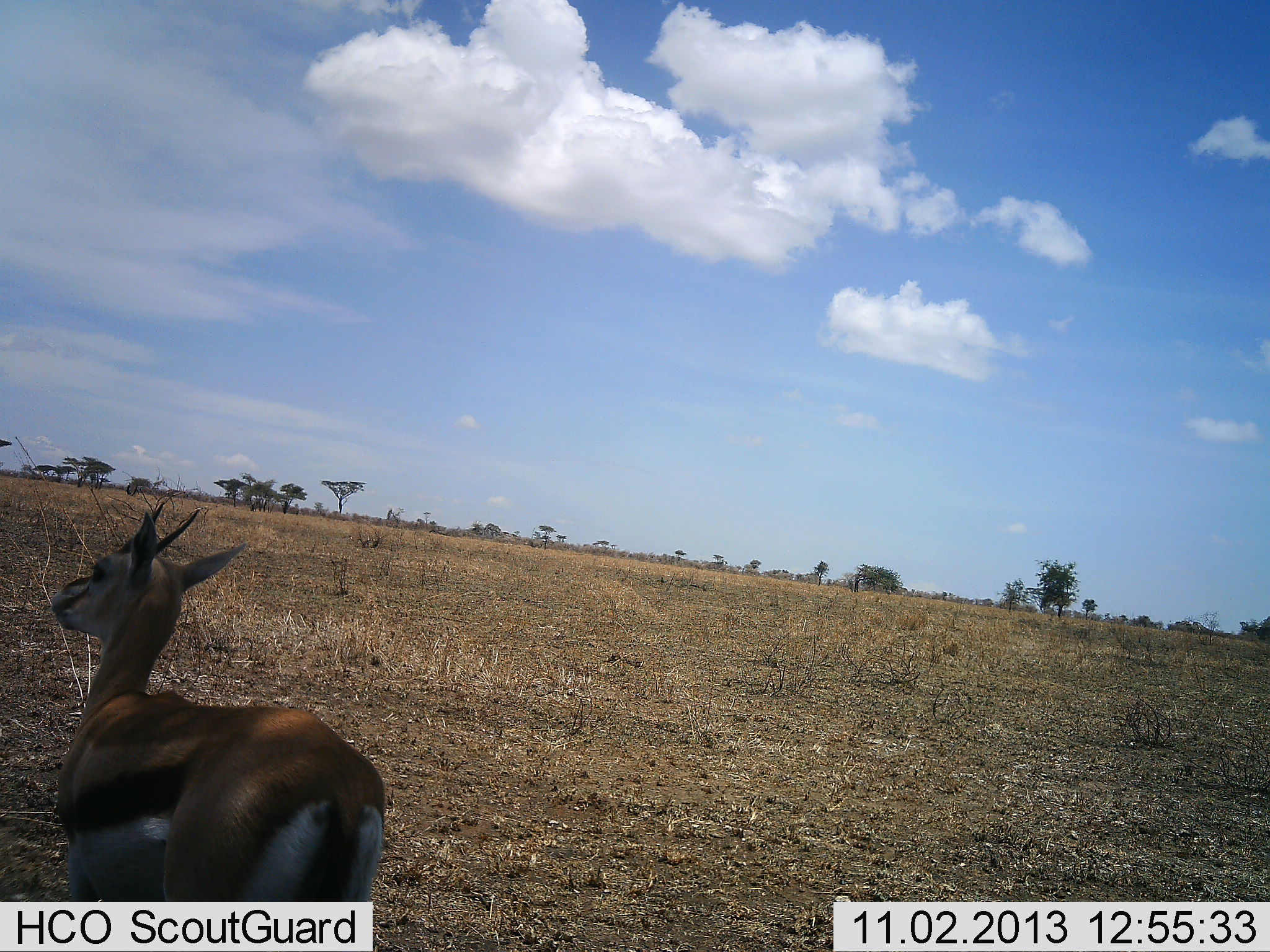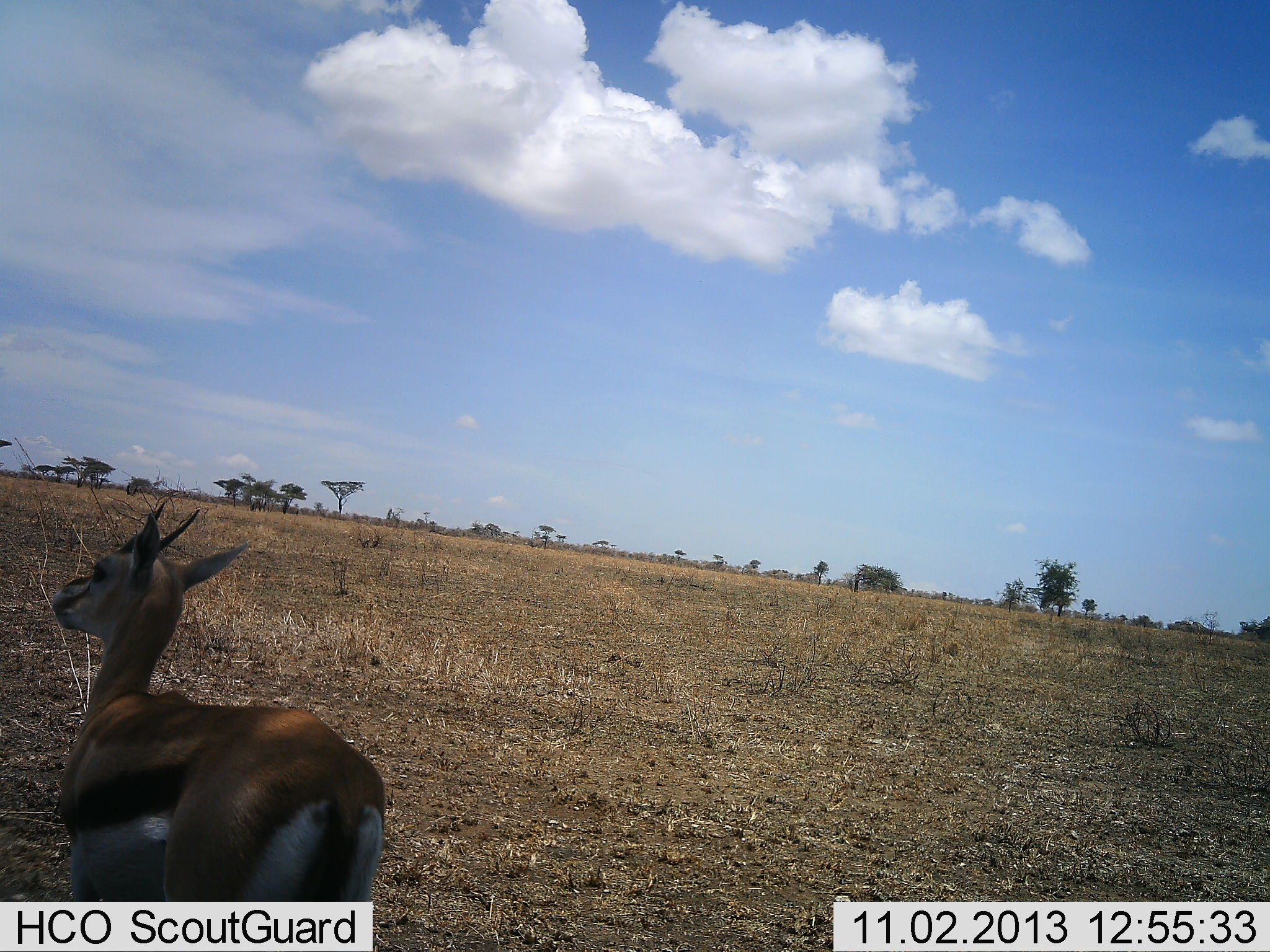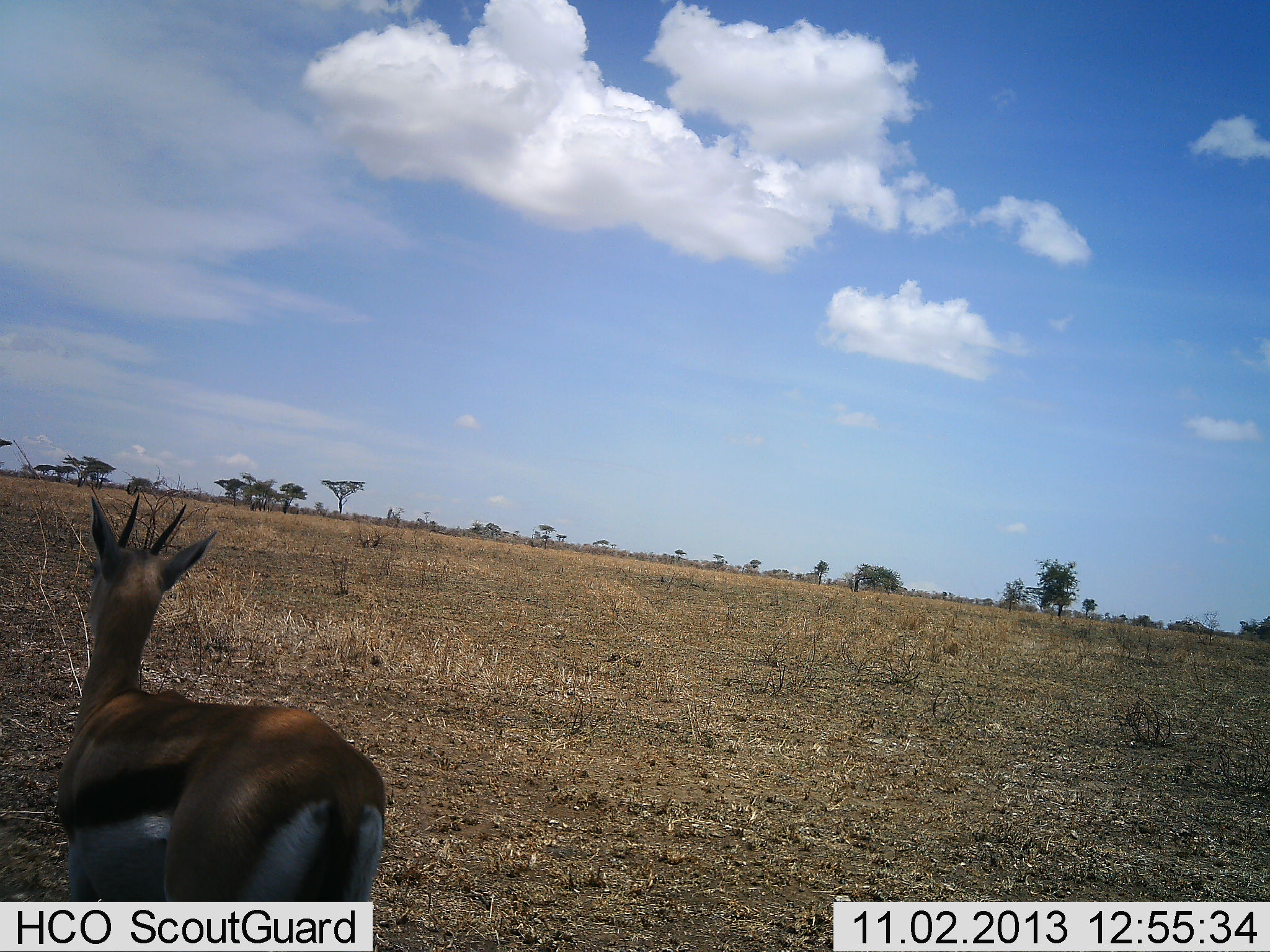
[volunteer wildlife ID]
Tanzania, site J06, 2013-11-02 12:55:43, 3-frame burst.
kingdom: Animalia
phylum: Chordata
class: Mammalia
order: Artiodactyla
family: Bovidae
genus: Eudorcas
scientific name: Eudorcas thomsonii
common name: thomson's gazelle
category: gazellethomsons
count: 1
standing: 100%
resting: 0%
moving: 6%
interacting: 0%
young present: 0%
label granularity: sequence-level